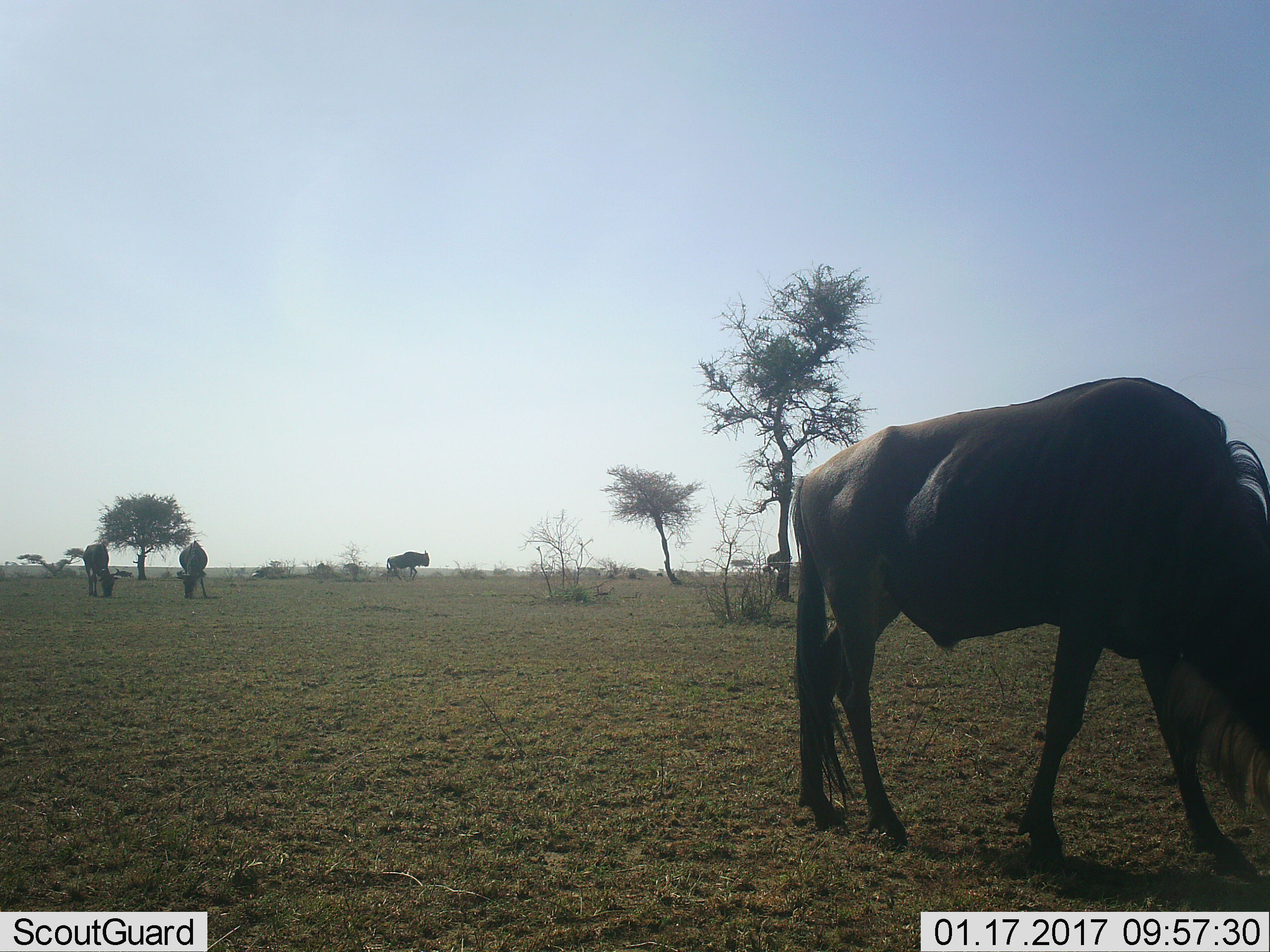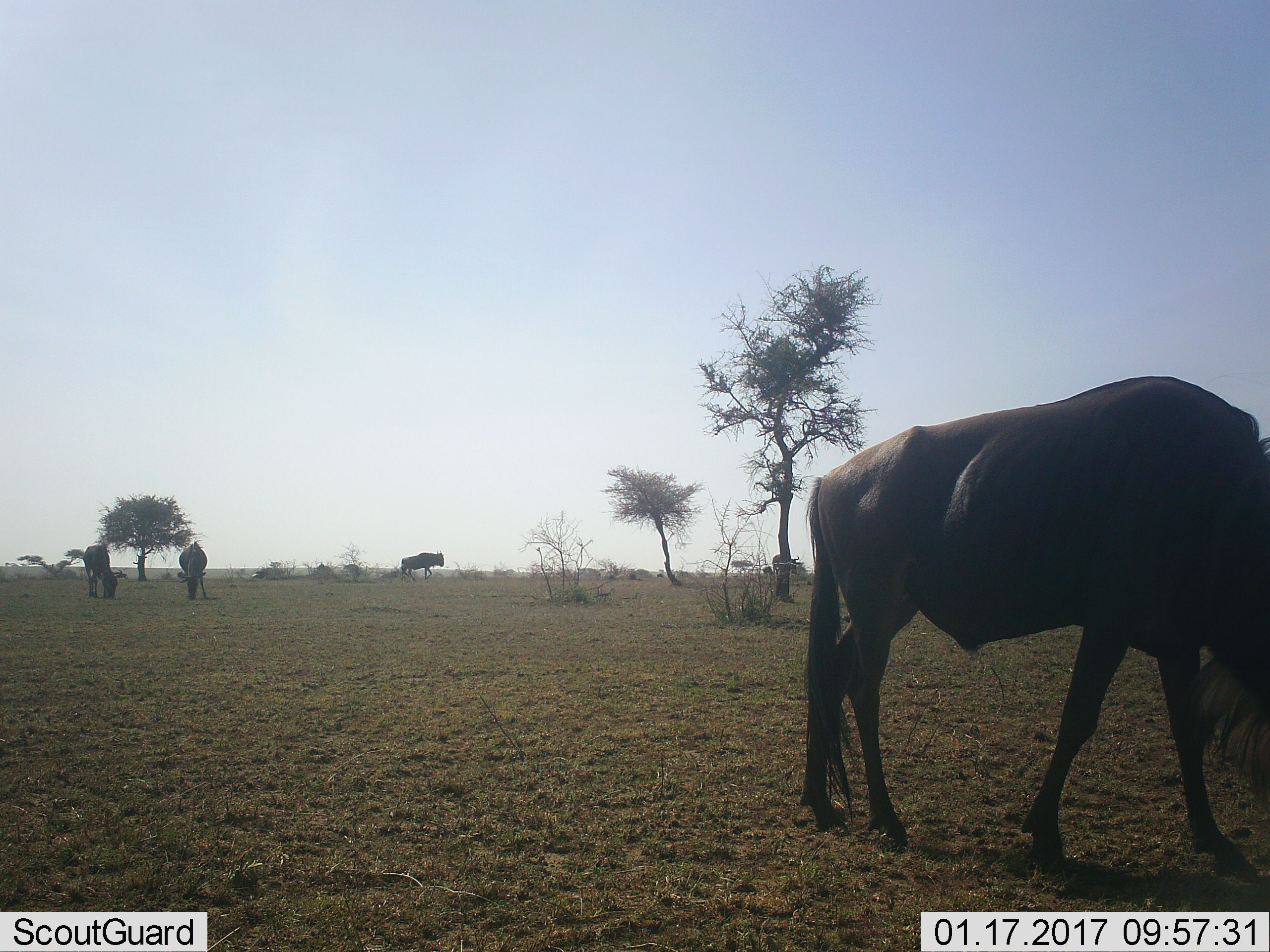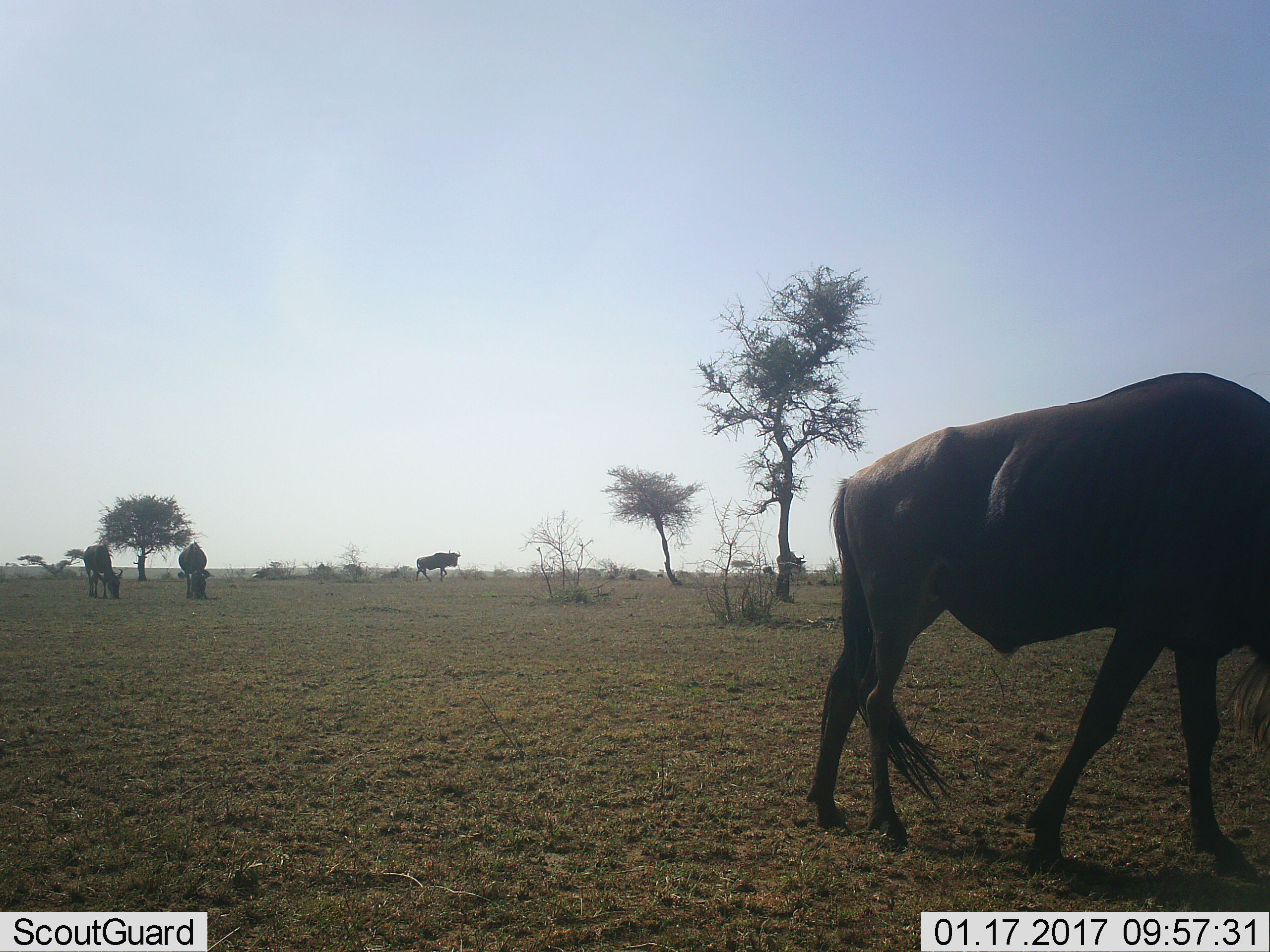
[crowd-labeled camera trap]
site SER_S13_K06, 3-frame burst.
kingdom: Animalia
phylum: Chordata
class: Mammalia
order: Artiodactyla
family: Bovidae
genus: Connochaetes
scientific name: Connochaetes taurinus taurinus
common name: blue wildebeest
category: wildebeestblue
Wildebeestblue (blue wildebeest) (Connochaetes taurinus taurinus), count 4. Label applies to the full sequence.